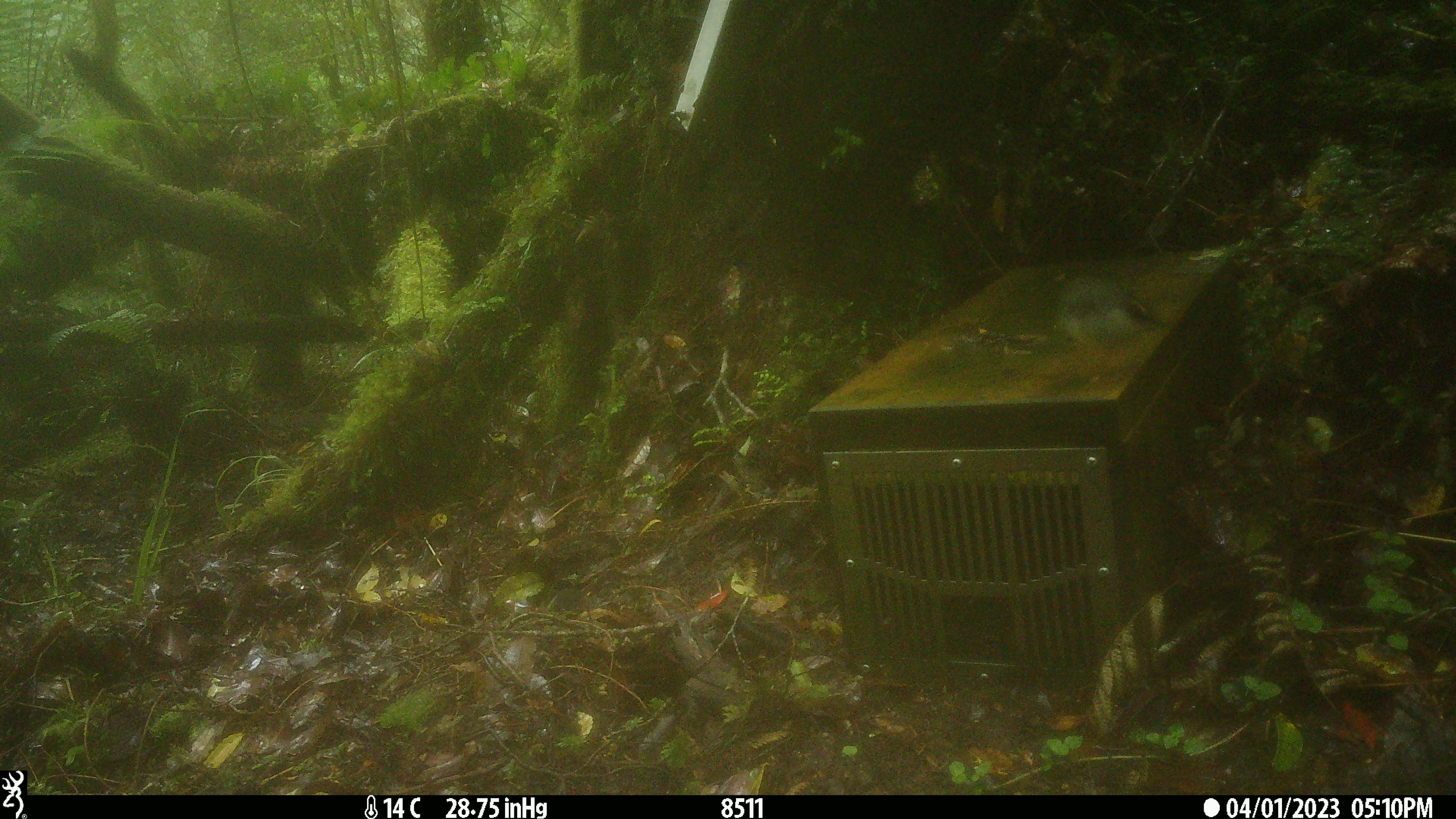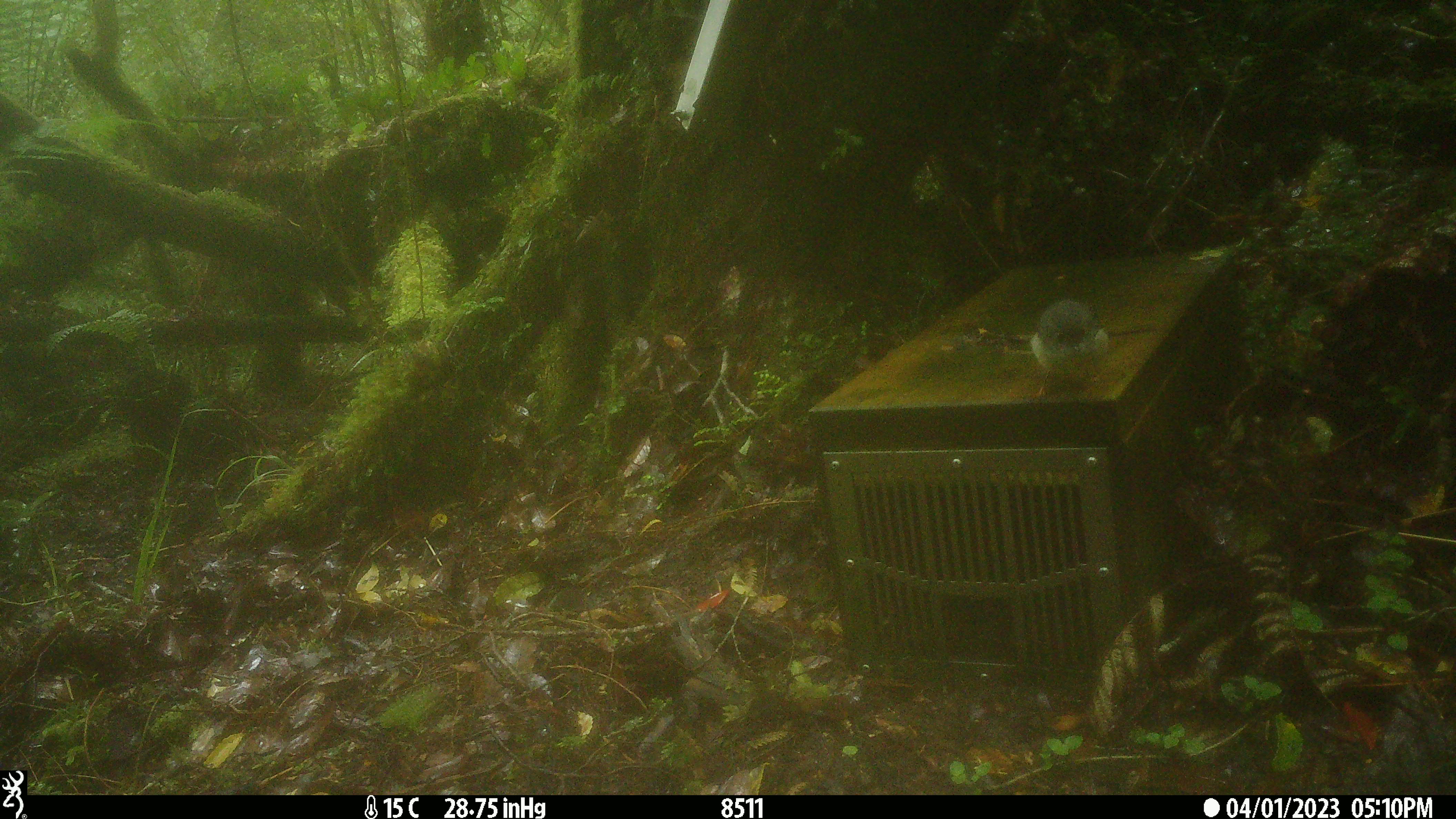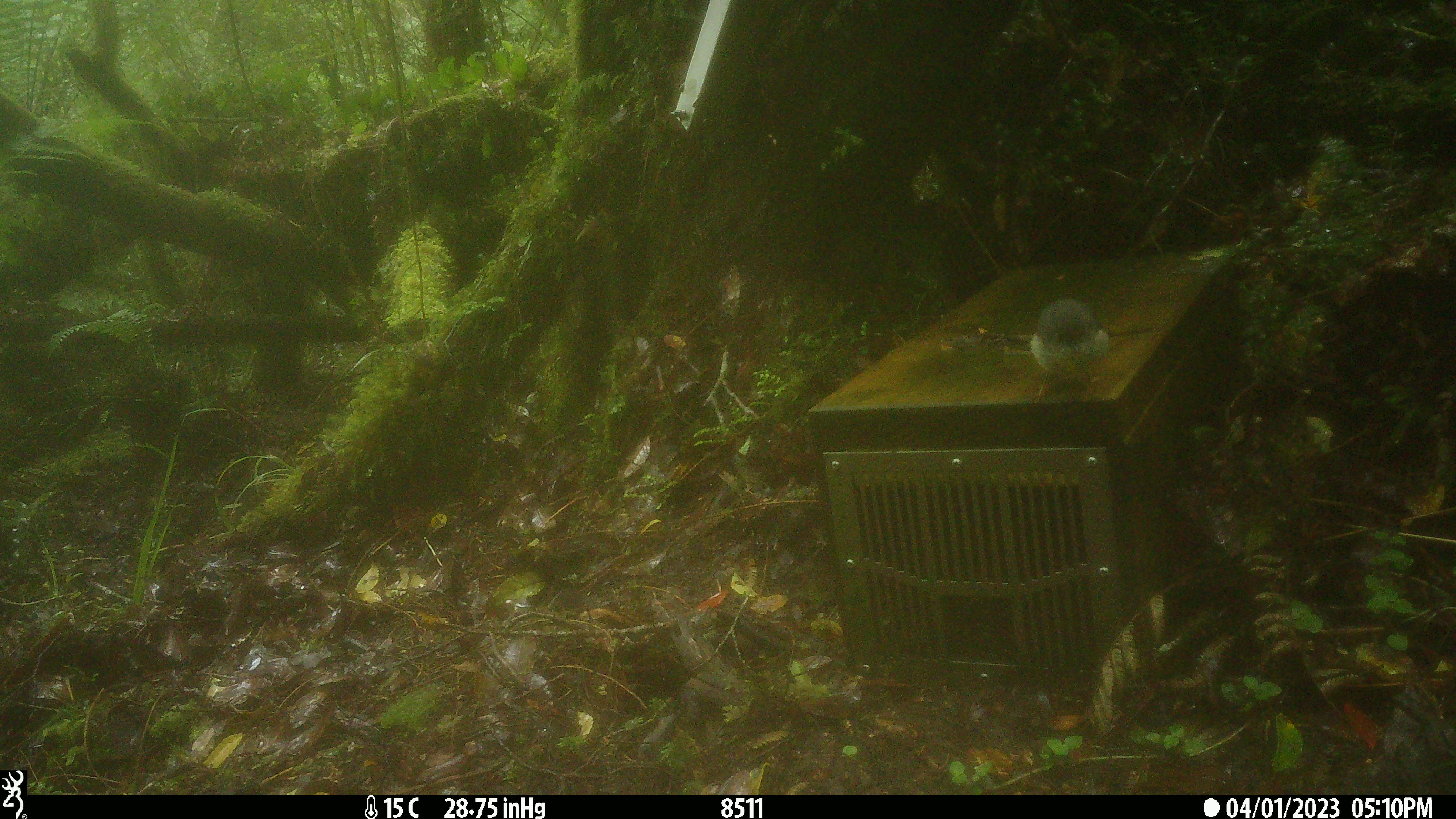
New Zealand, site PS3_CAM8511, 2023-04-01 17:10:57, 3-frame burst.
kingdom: Animalia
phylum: Chordata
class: Aves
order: Passeriformes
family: Petroicidae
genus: Petroica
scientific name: Petroica macrocephala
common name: tomtit